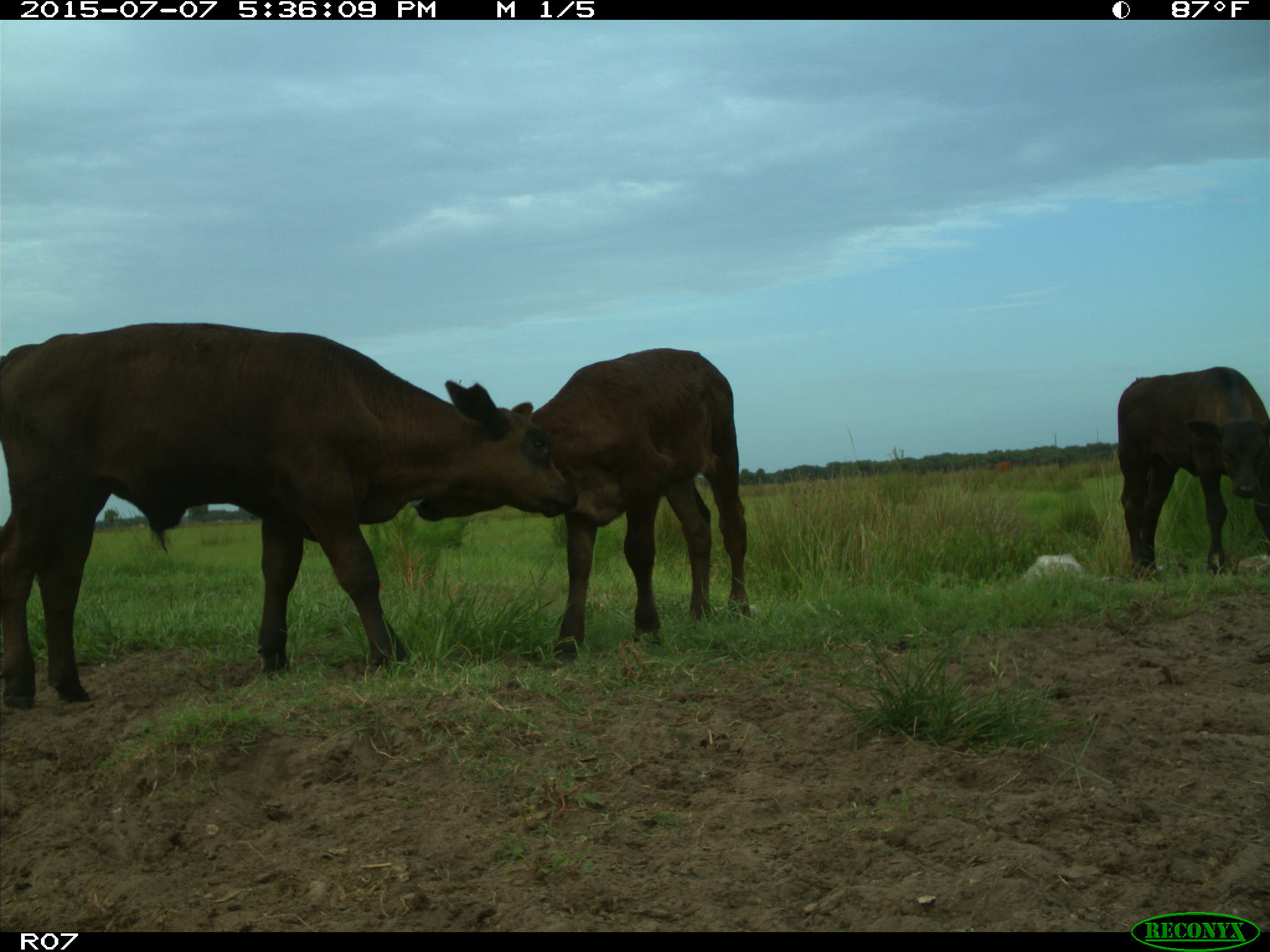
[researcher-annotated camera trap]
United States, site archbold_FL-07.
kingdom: Animalia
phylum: Chordata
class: Mammalia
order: Artiodactyla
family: Bovidae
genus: Bos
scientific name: Bos taurus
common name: domestic cow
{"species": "Bos taurus (domestic cow)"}